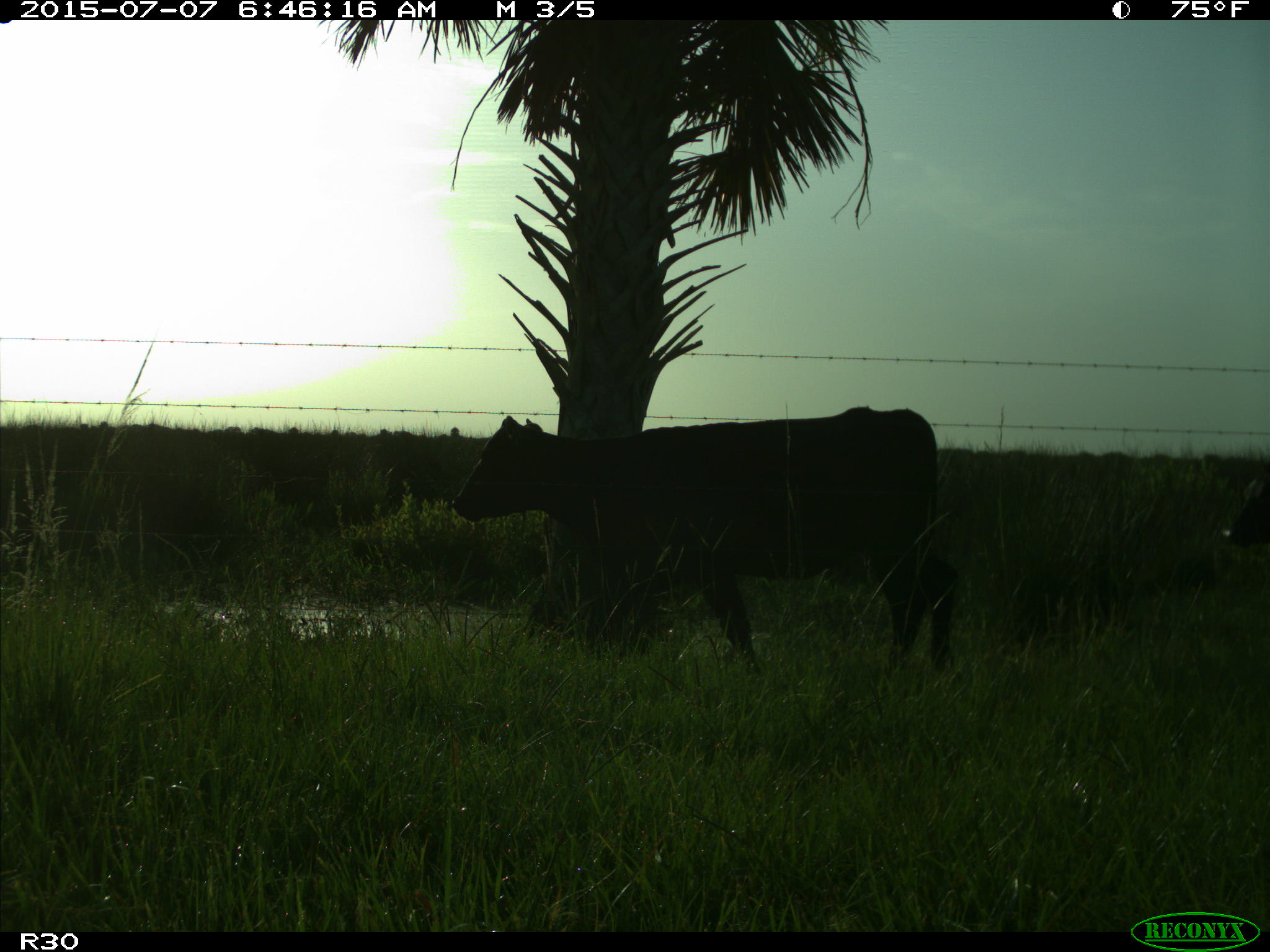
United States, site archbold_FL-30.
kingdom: Animalia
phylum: Chordata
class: Mammalia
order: Artiodactyla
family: Bovidae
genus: Bos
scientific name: Bos taurus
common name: domestic cow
Bos taurus (domestic cow).